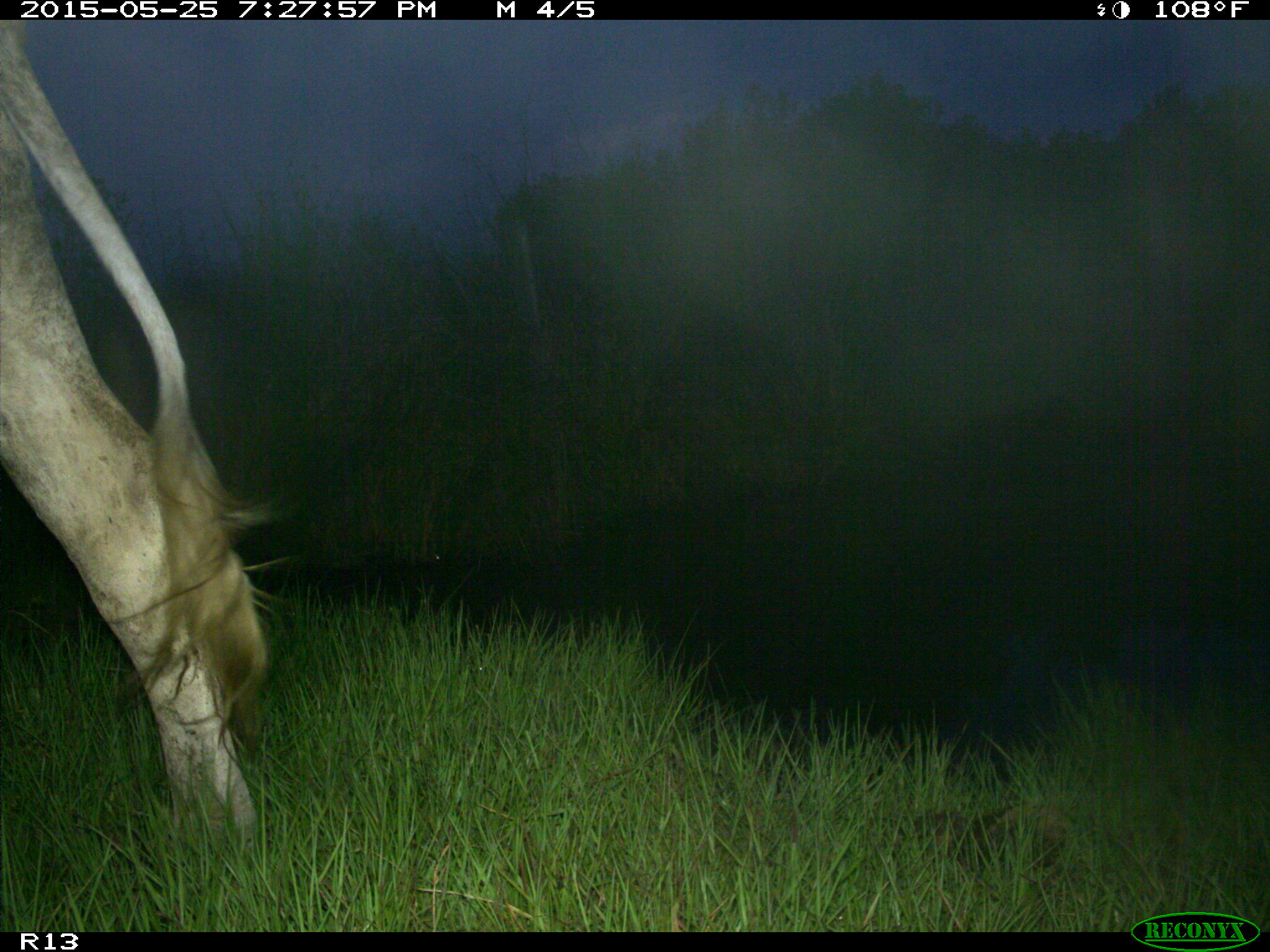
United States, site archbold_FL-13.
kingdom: Animalia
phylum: Chordata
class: Mammalia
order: Artiodactyla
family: Bovidae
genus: Bos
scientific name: Bos taurus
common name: domestic cow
Bos taurus (domestic cow).